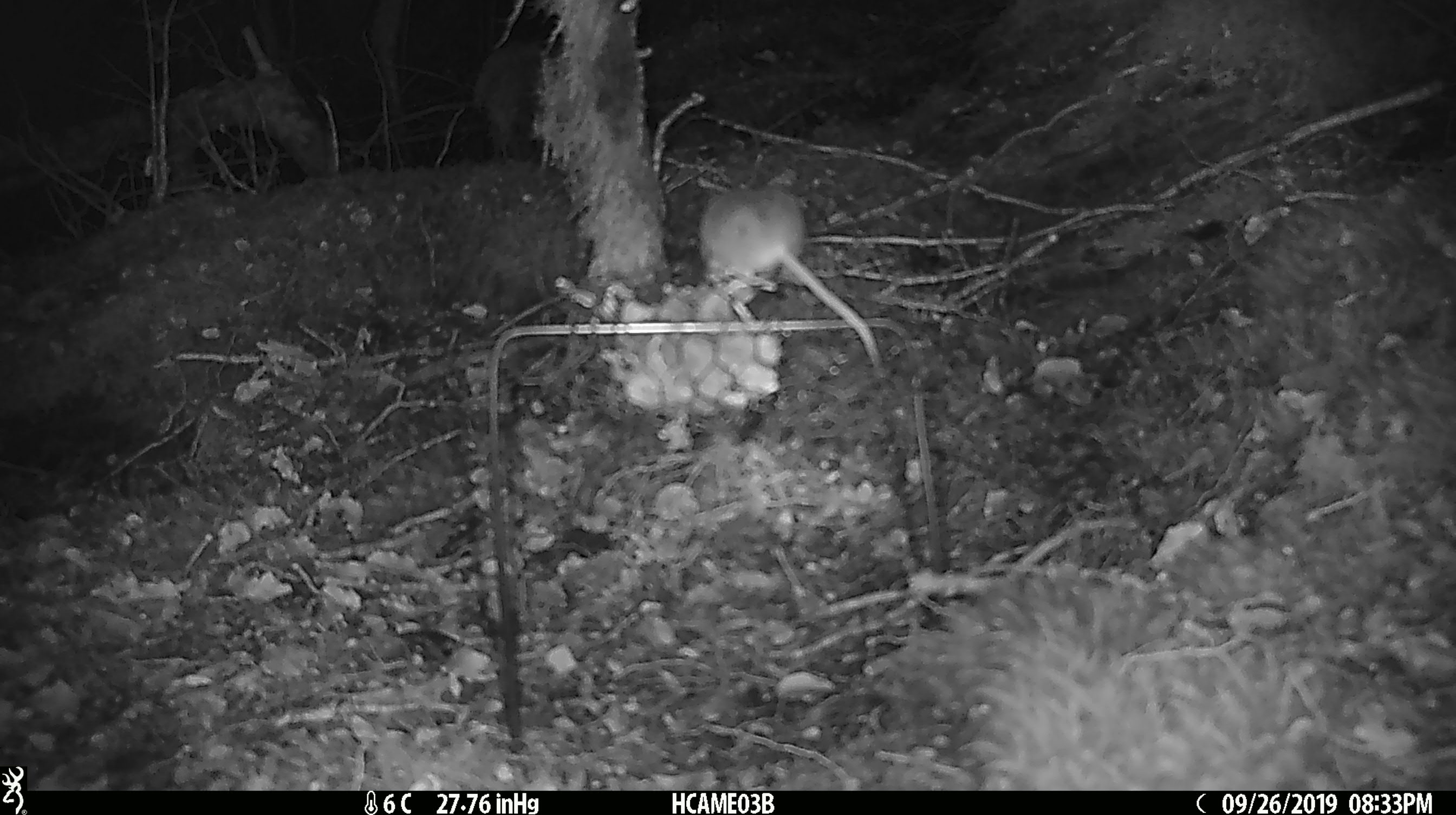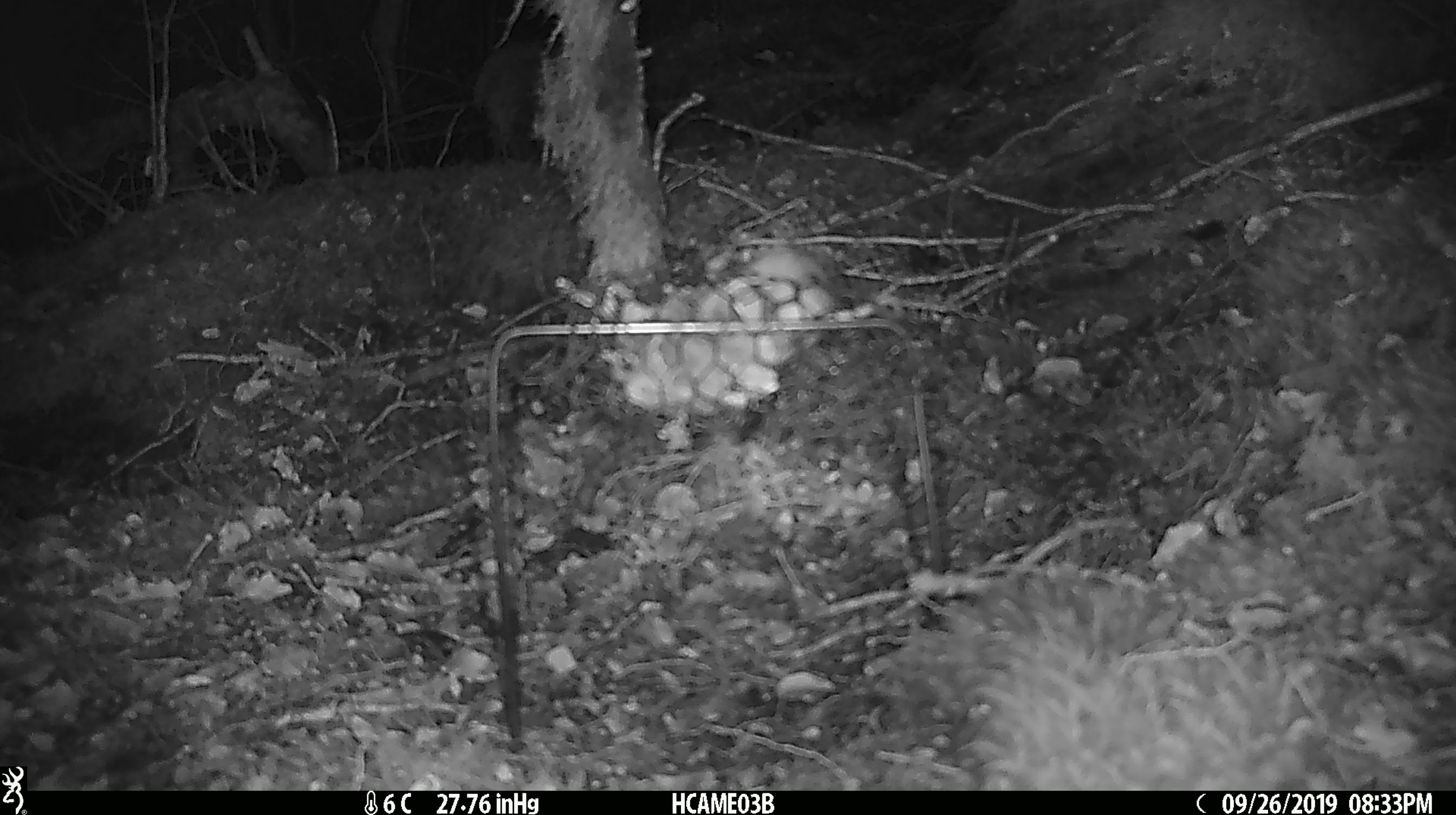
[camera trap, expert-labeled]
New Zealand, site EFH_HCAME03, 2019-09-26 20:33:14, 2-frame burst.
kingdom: Animalia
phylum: Chordata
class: Mammalia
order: Rodentia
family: Muridae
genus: Mus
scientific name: Mus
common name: mouse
Mouse (Mus).